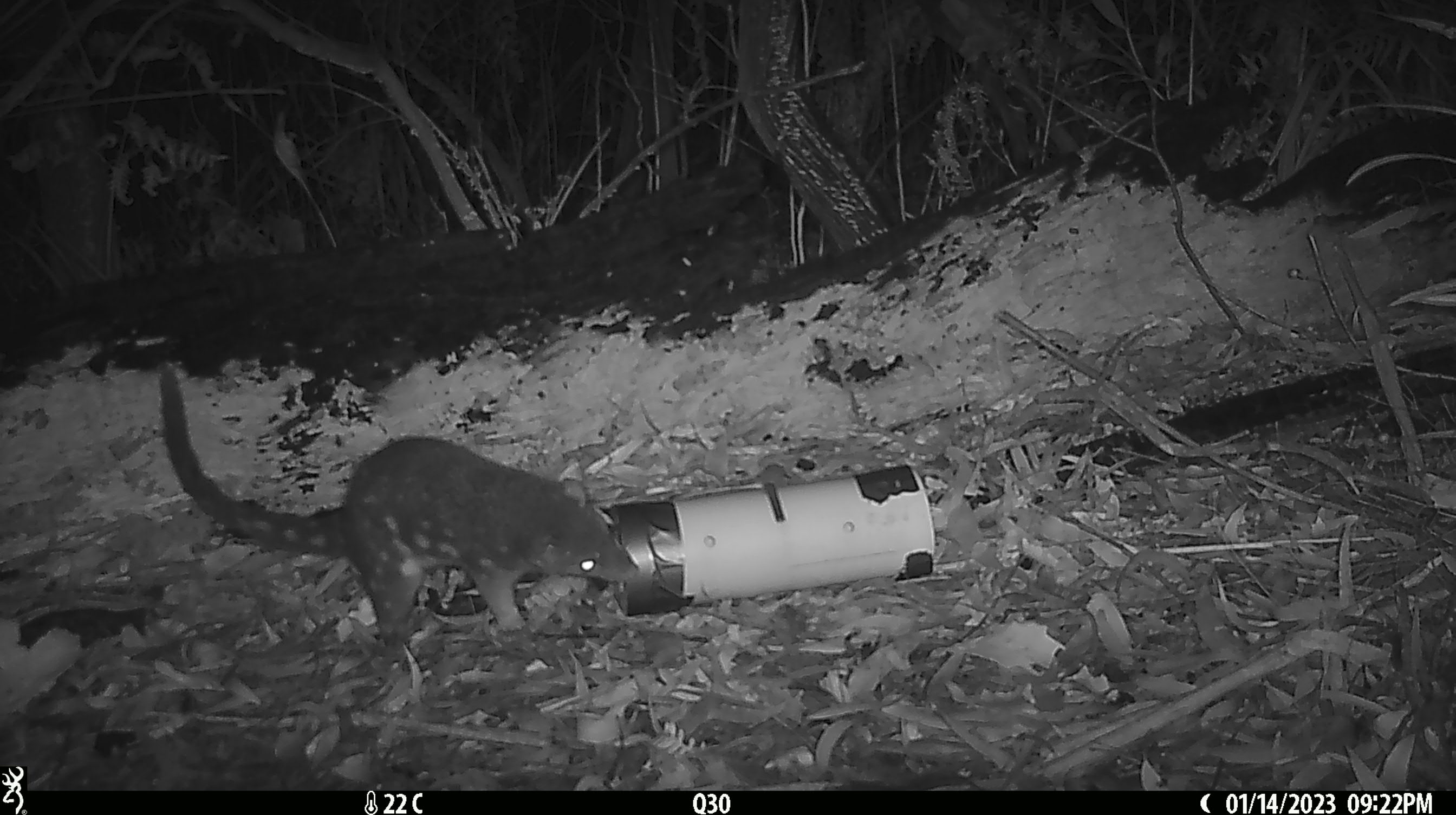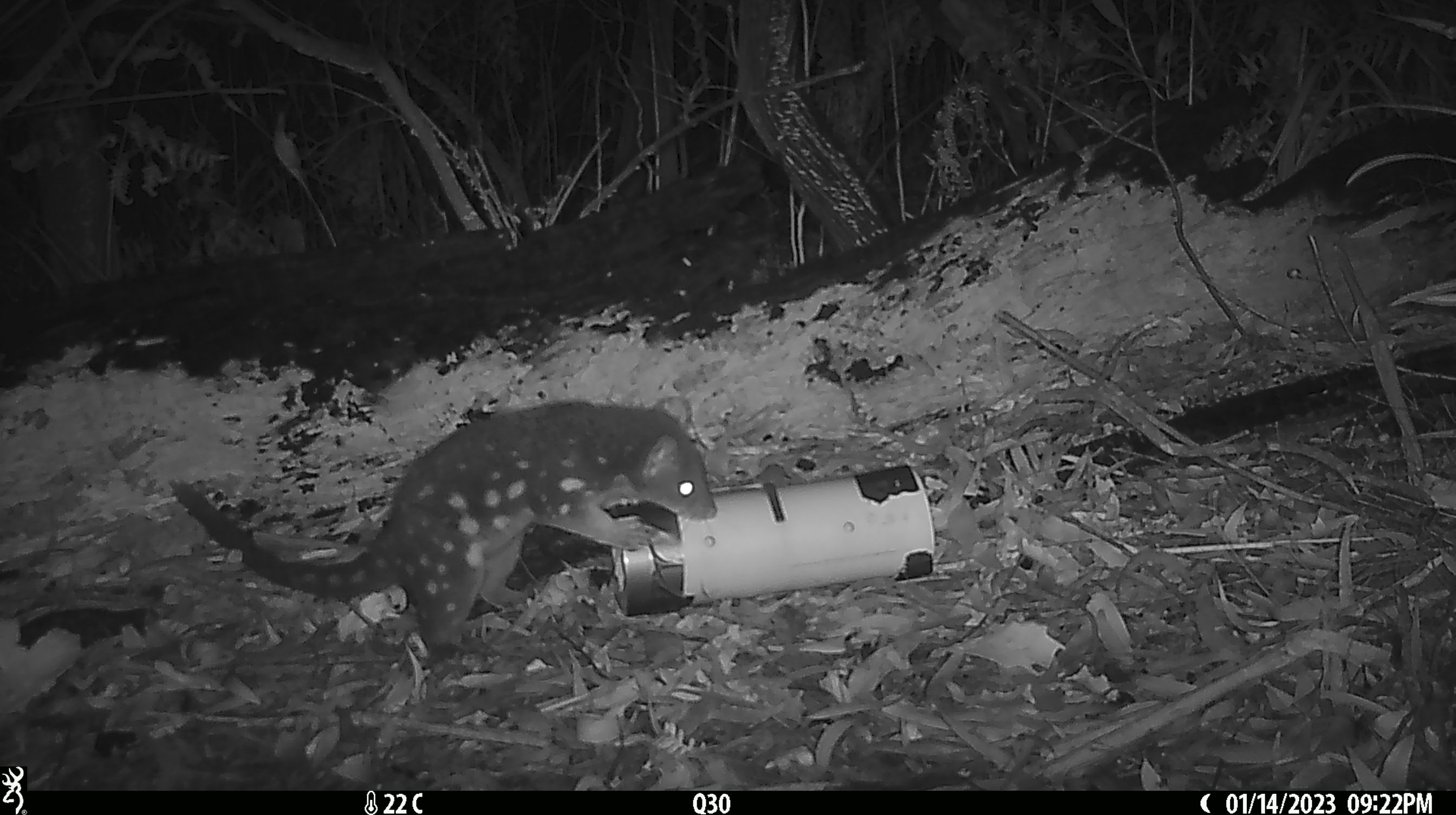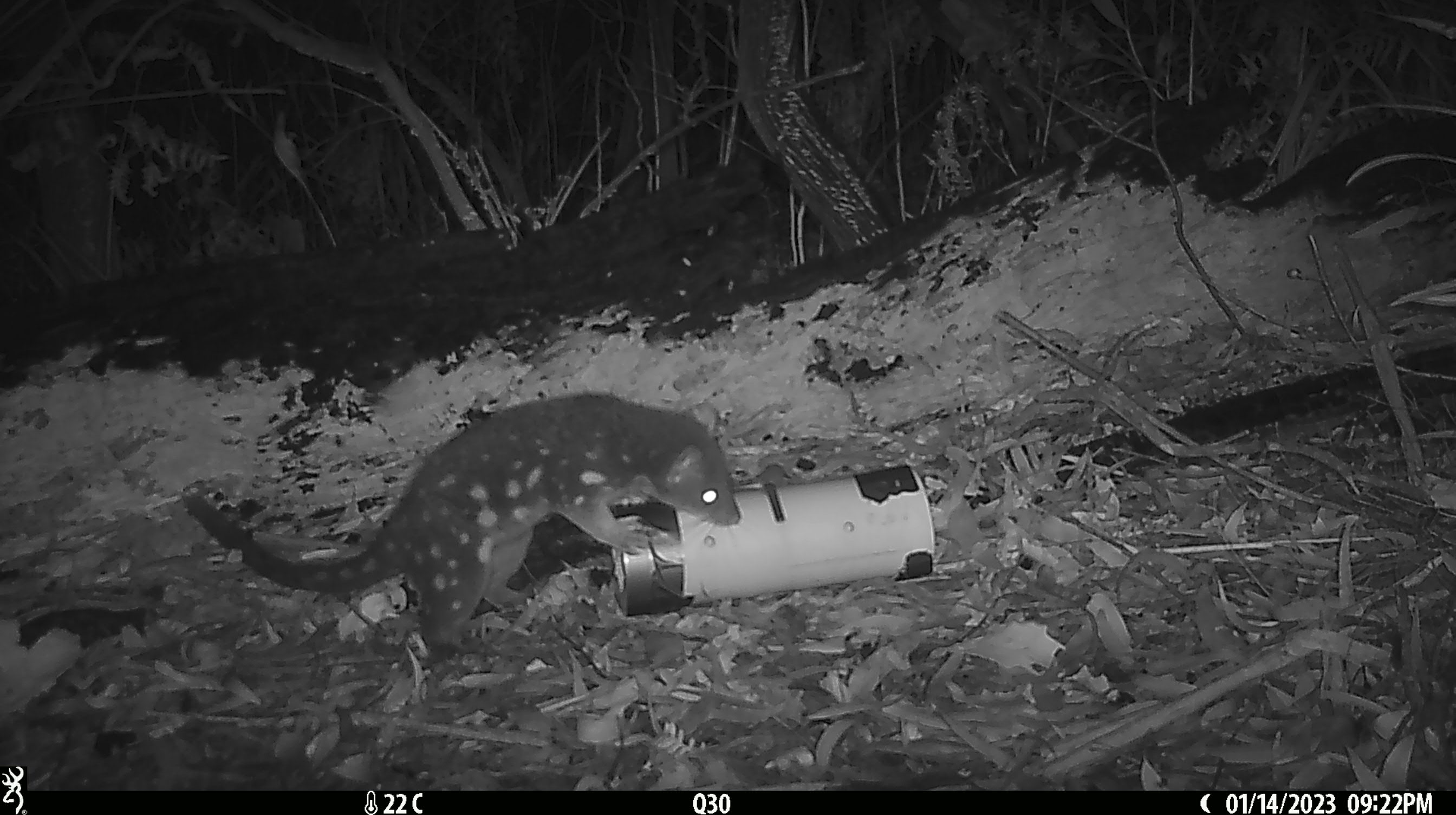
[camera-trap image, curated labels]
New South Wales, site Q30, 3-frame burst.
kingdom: Animalia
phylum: Chordata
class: Mammalia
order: Dasyuromorphia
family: Dasyuridae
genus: Dasyurus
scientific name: Dasyurus maculatus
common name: spotted-tailed quoll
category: quoll